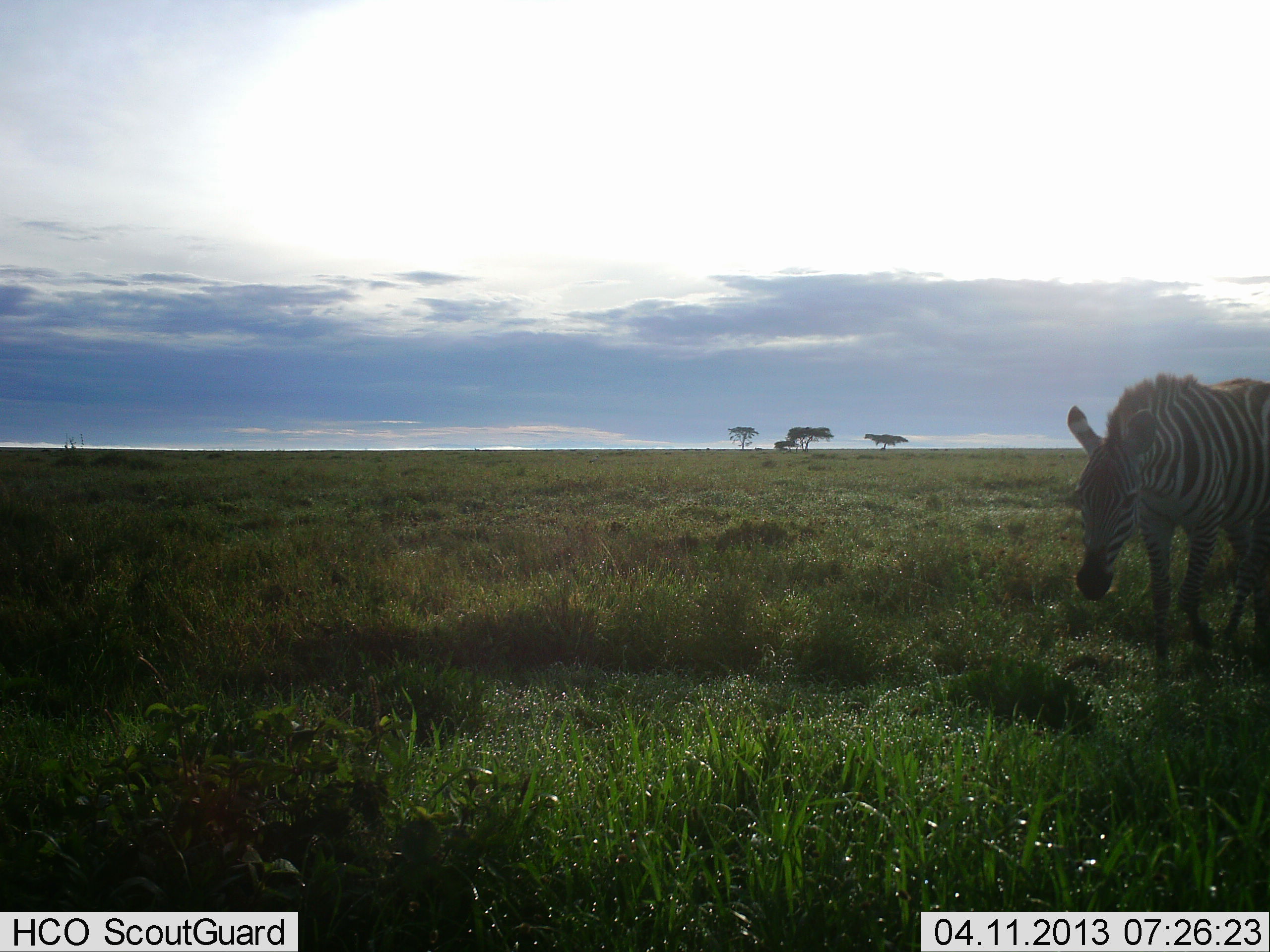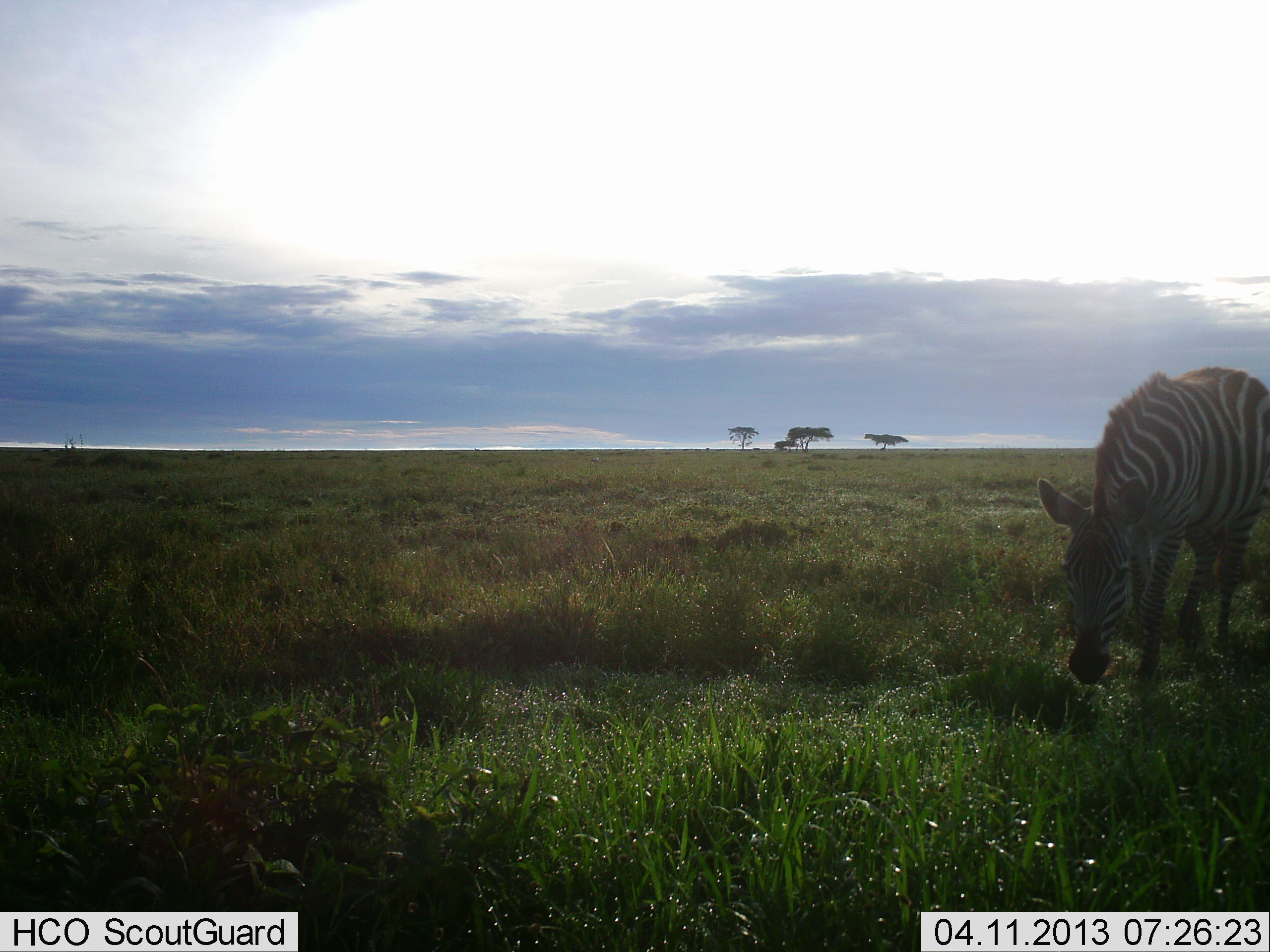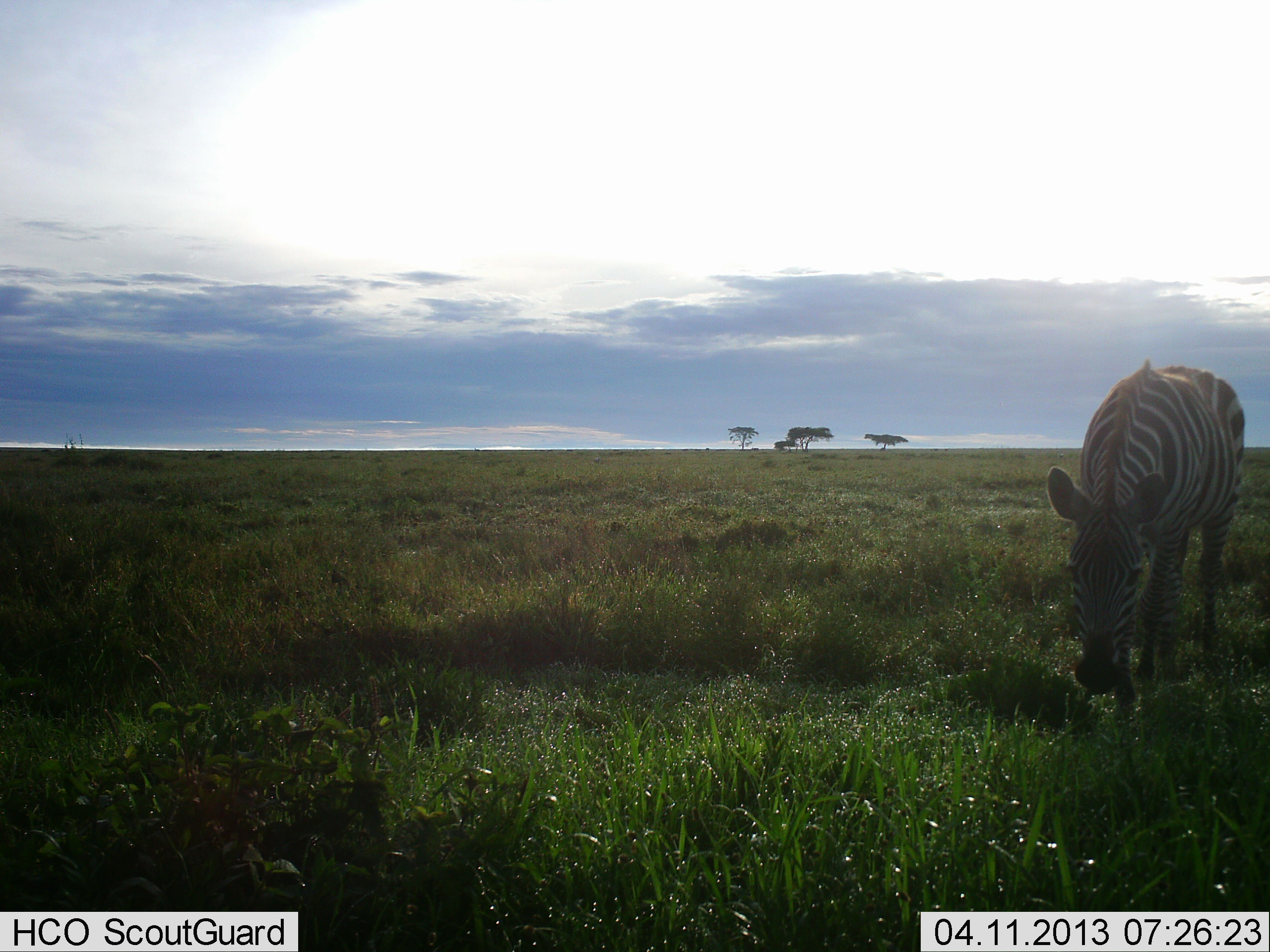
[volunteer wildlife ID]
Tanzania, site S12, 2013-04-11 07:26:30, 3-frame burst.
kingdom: Animalia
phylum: Chordata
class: Mammalia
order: Perissodactyla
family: Equidae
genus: Equus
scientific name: Equus quagga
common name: plains zebra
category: zebra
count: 1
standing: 4%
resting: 0%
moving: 78%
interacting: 0%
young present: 0%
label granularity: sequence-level